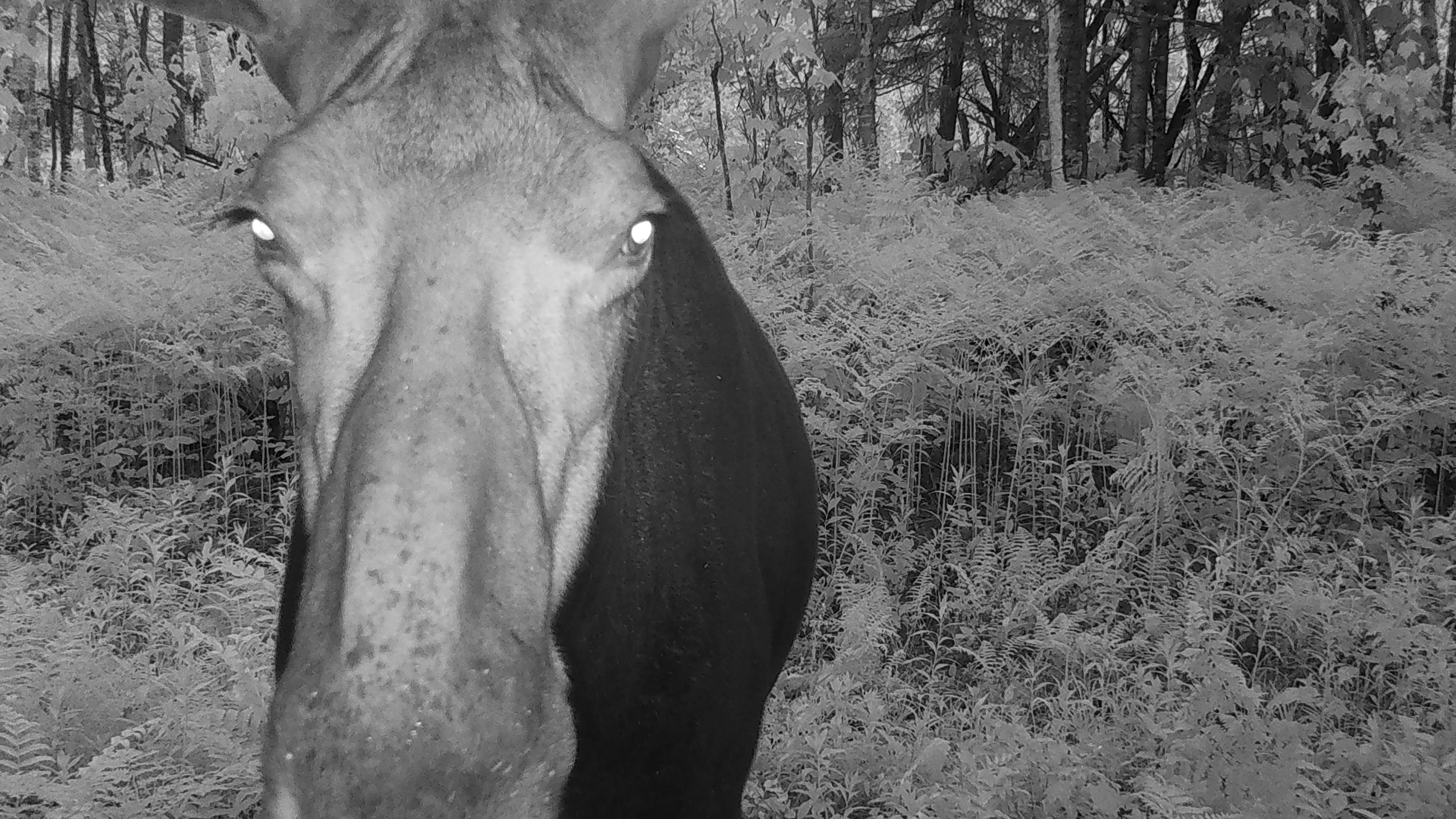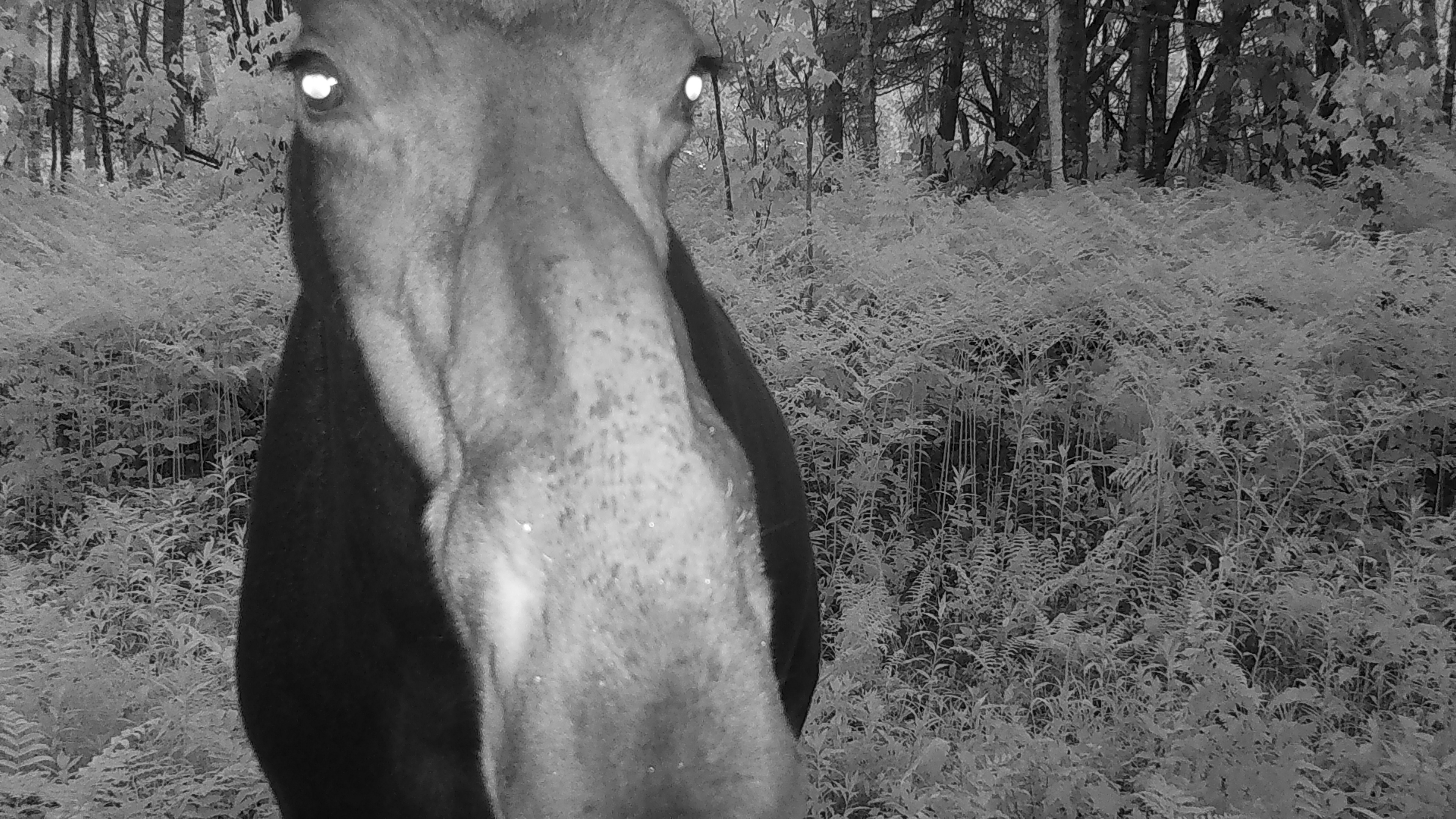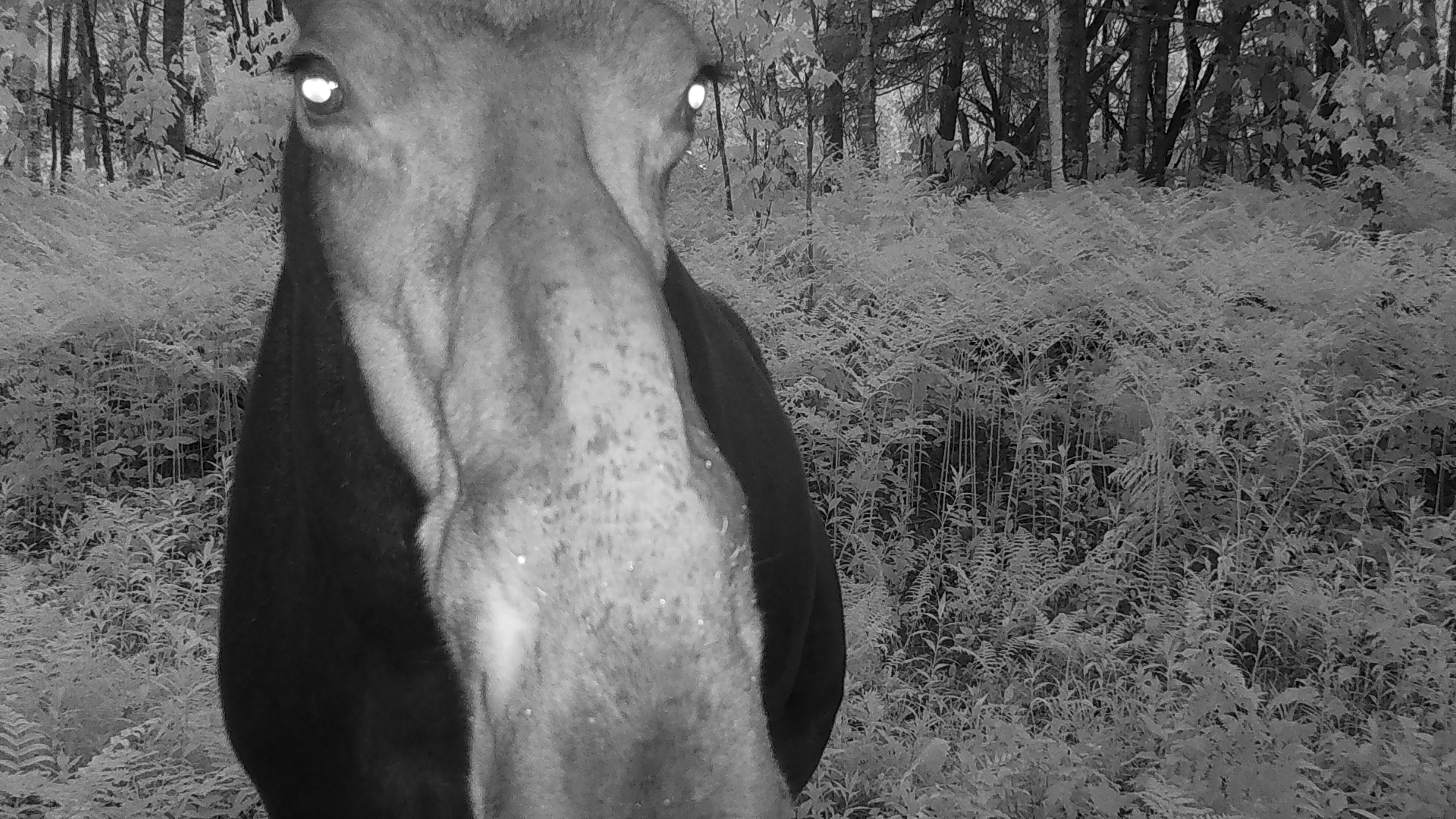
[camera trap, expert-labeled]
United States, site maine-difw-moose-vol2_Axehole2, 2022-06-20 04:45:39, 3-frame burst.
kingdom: Animalia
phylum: Chordata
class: Mammalia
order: Artiodactyla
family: Cervidae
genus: Alces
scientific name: Alces alces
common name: moose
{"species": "moose (Alces alces)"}